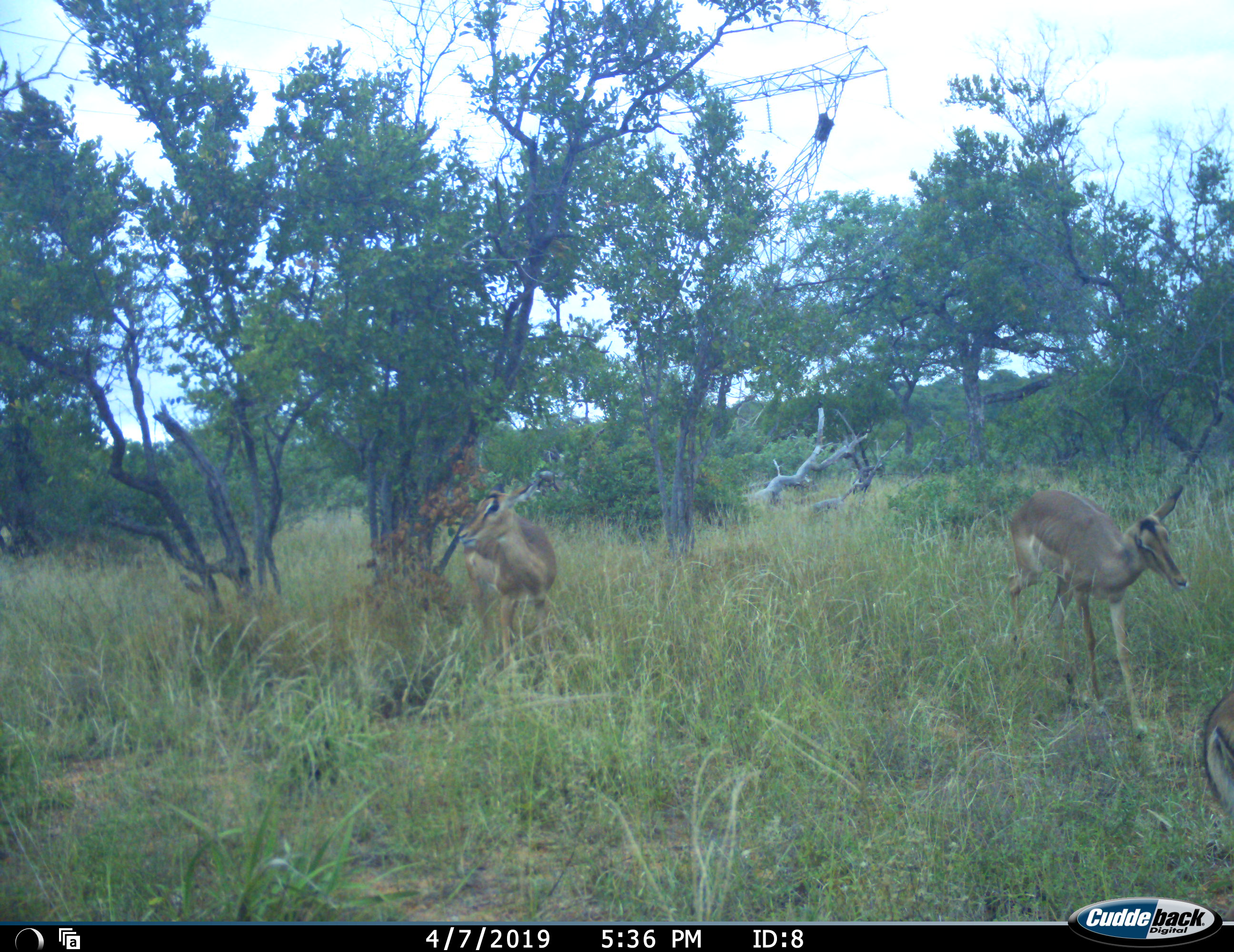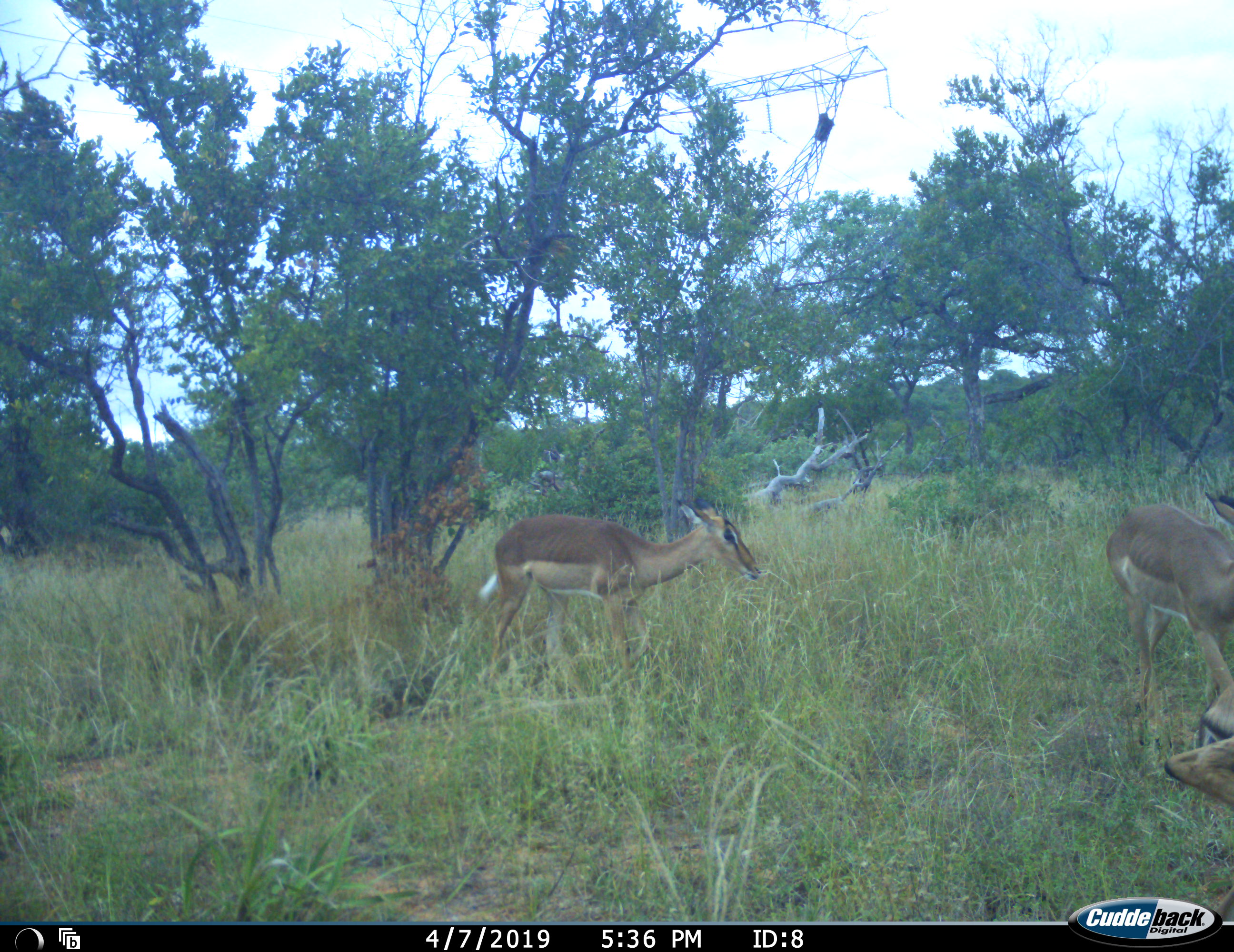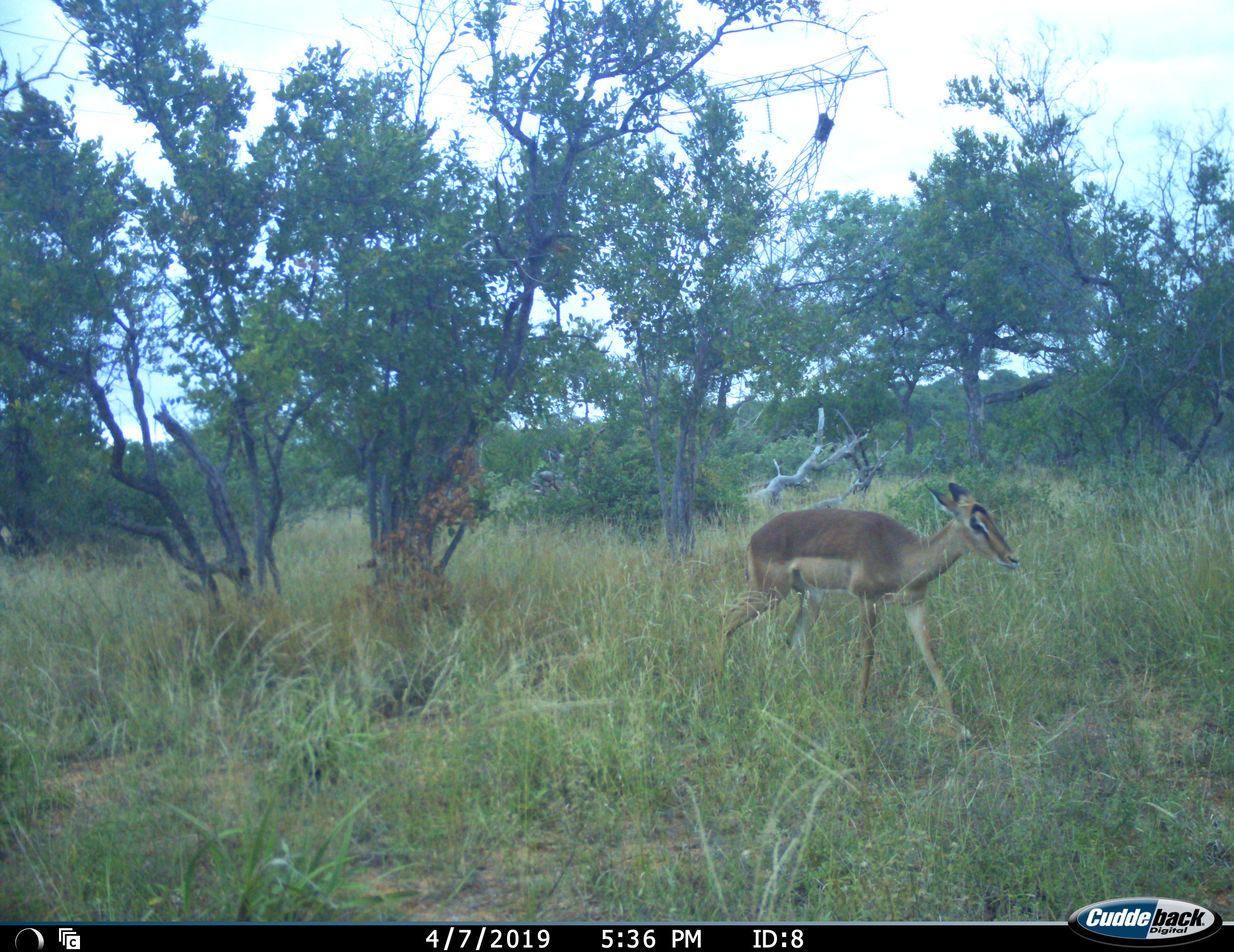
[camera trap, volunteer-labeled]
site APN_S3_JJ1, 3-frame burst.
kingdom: Animalia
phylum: Chordata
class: Mammalia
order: Artiodactyla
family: Bovidae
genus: Aepyceros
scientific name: Aepyceros melampus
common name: impala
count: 3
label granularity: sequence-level